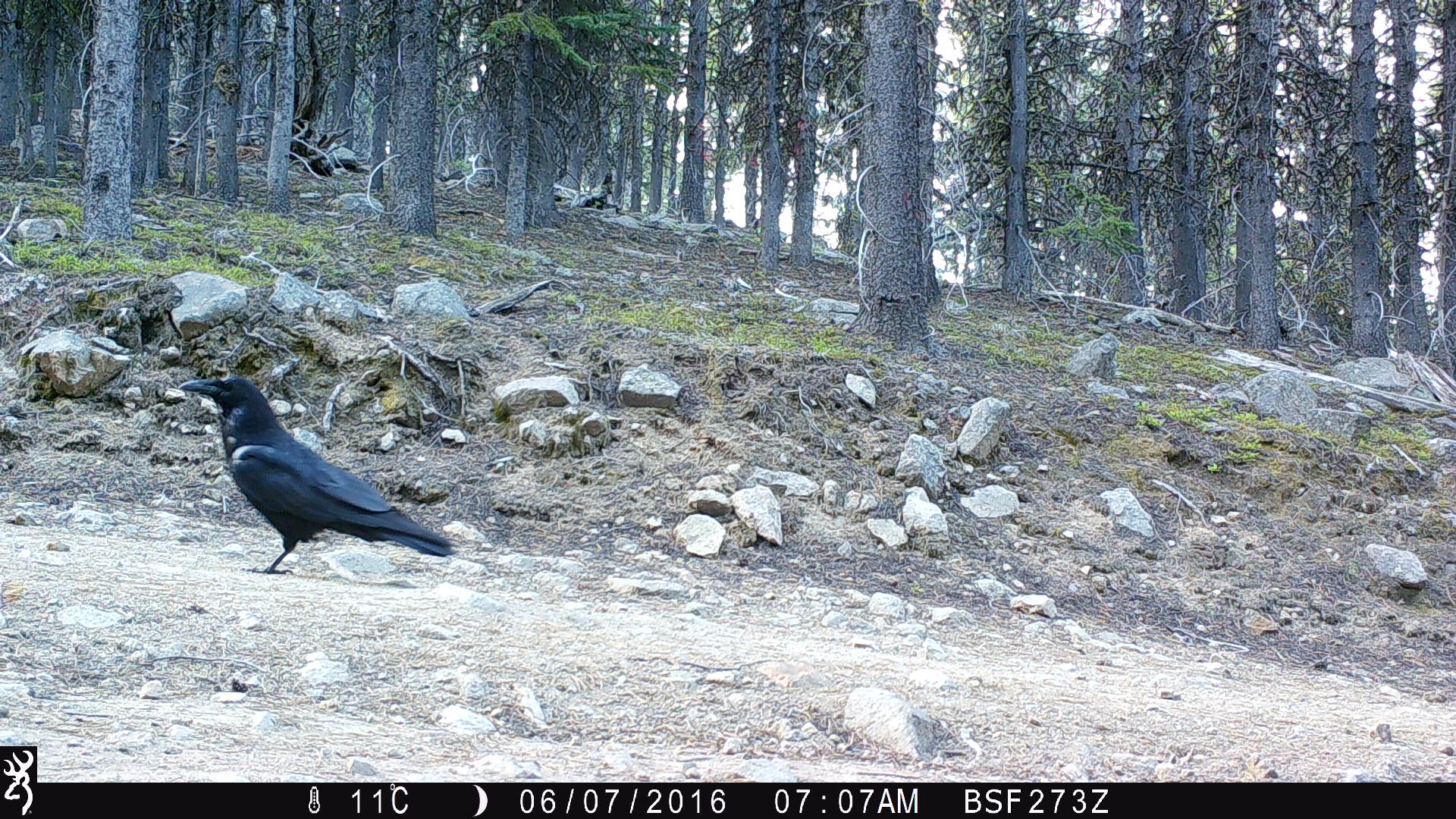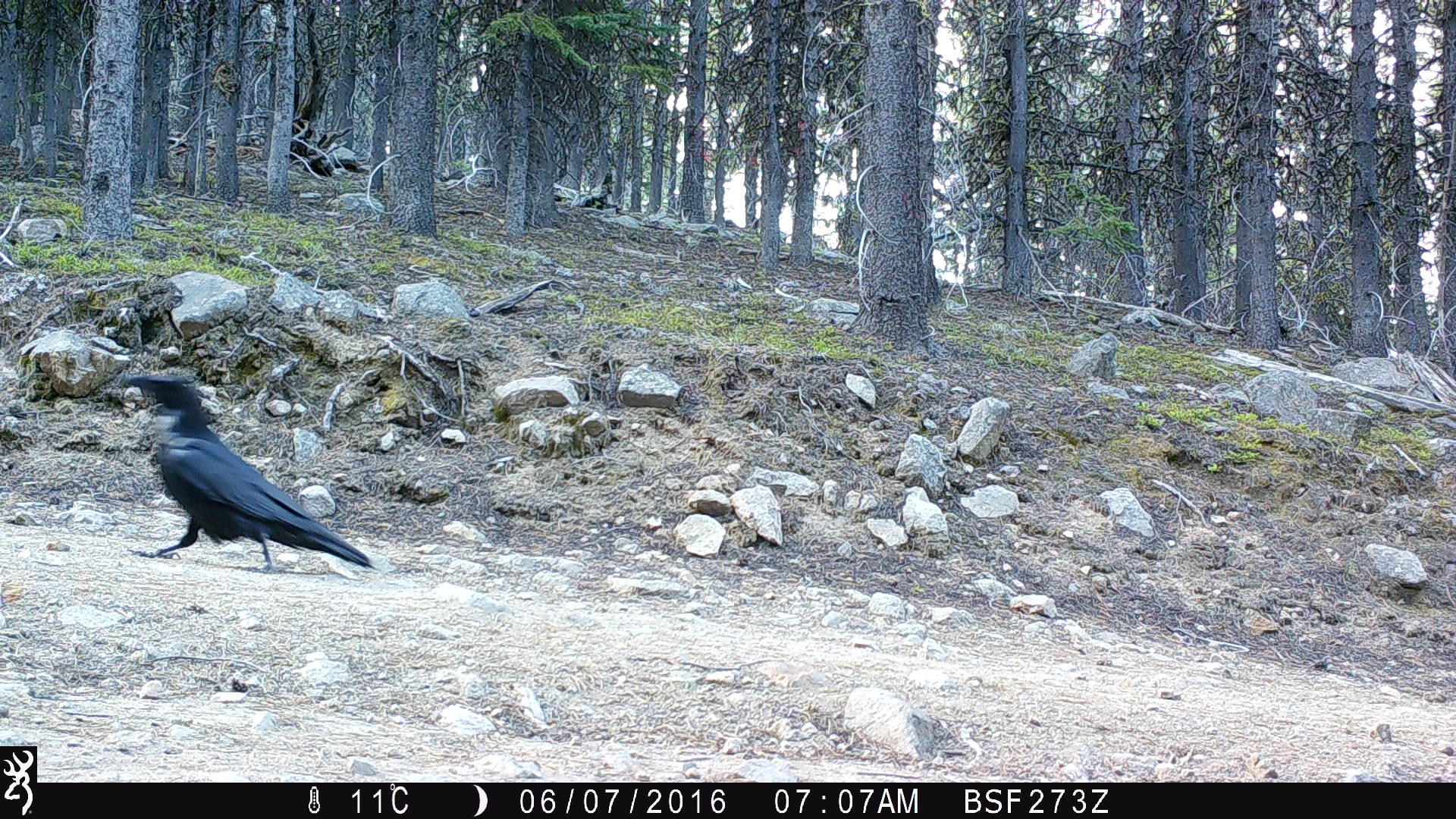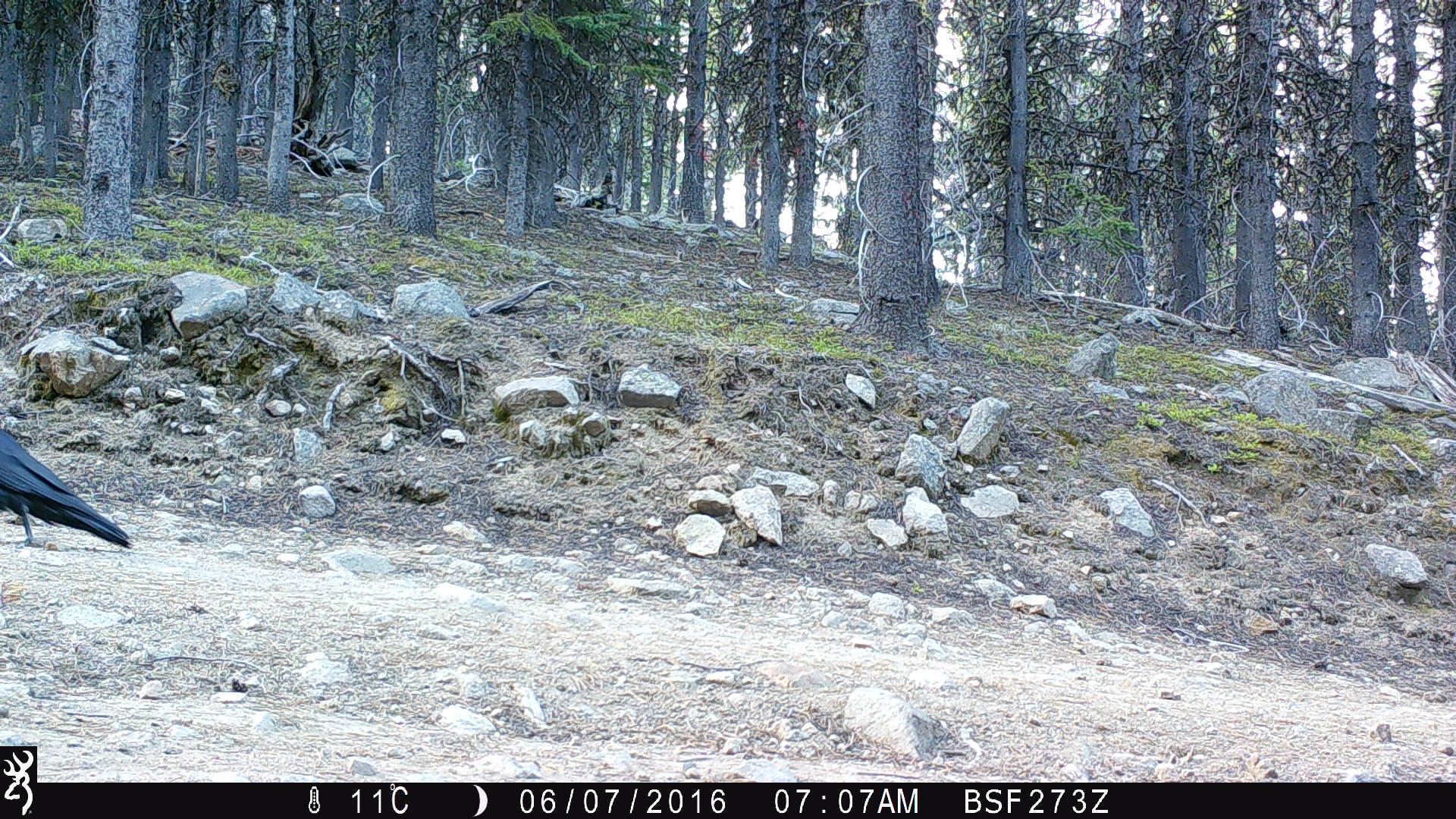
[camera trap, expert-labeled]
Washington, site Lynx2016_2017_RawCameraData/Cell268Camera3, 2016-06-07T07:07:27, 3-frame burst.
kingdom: Animalia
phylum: Chordata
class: Aves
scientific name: Aves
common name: birds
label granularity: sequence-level